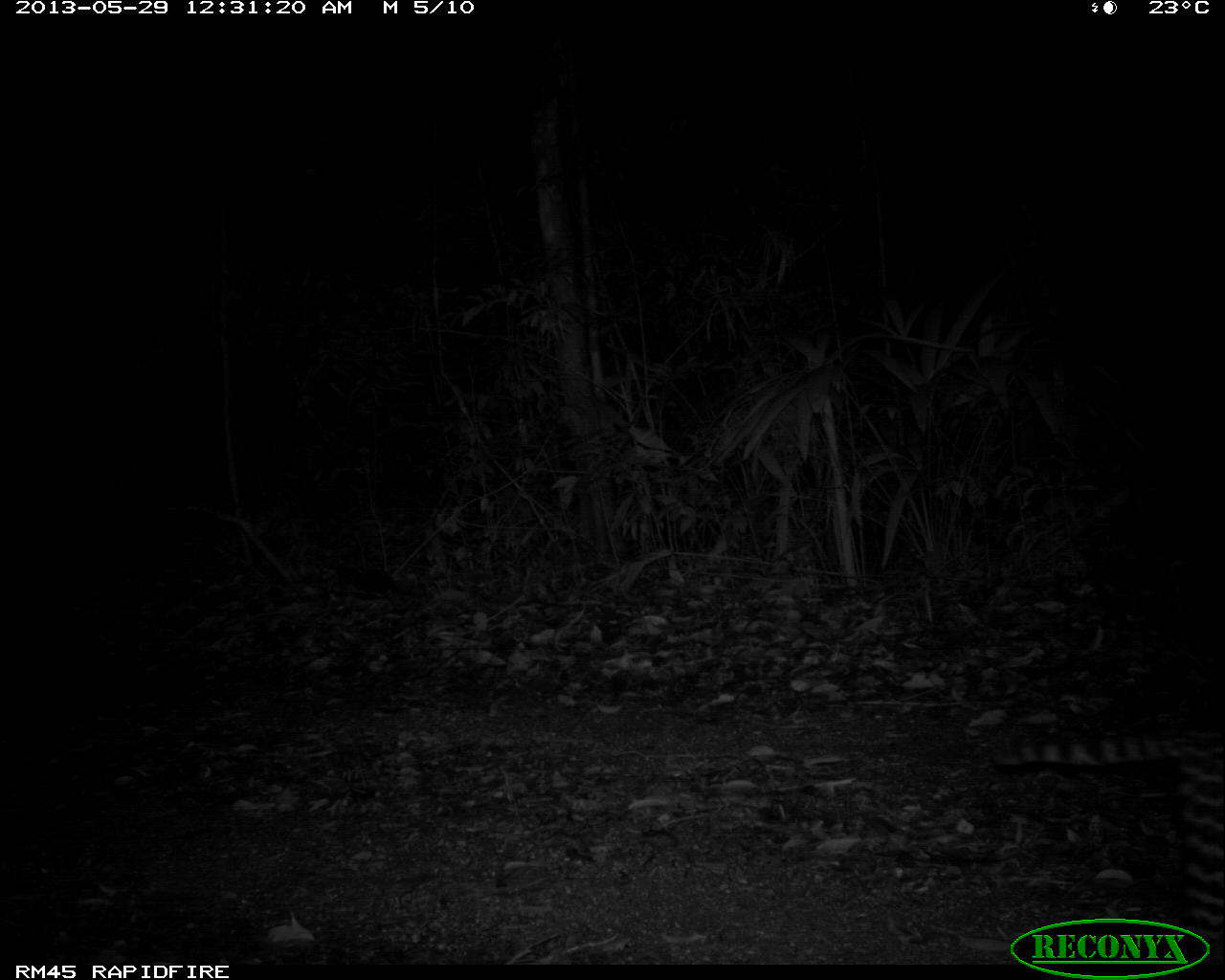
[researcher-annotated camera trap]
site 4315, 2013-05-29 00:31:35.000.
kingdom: Animalia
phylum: Chordata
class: Mammalia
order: Carnivora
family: Felidae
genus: Leopardus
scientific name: Leopardus pardalis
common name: ocelot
Leopardus pardalis (ocelot), count 1, sex female.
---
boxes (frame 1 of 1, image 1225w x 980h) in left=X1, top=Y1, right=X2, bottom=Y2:
leopardus pardalis: left=989, top=726, right=1225, bottom=960